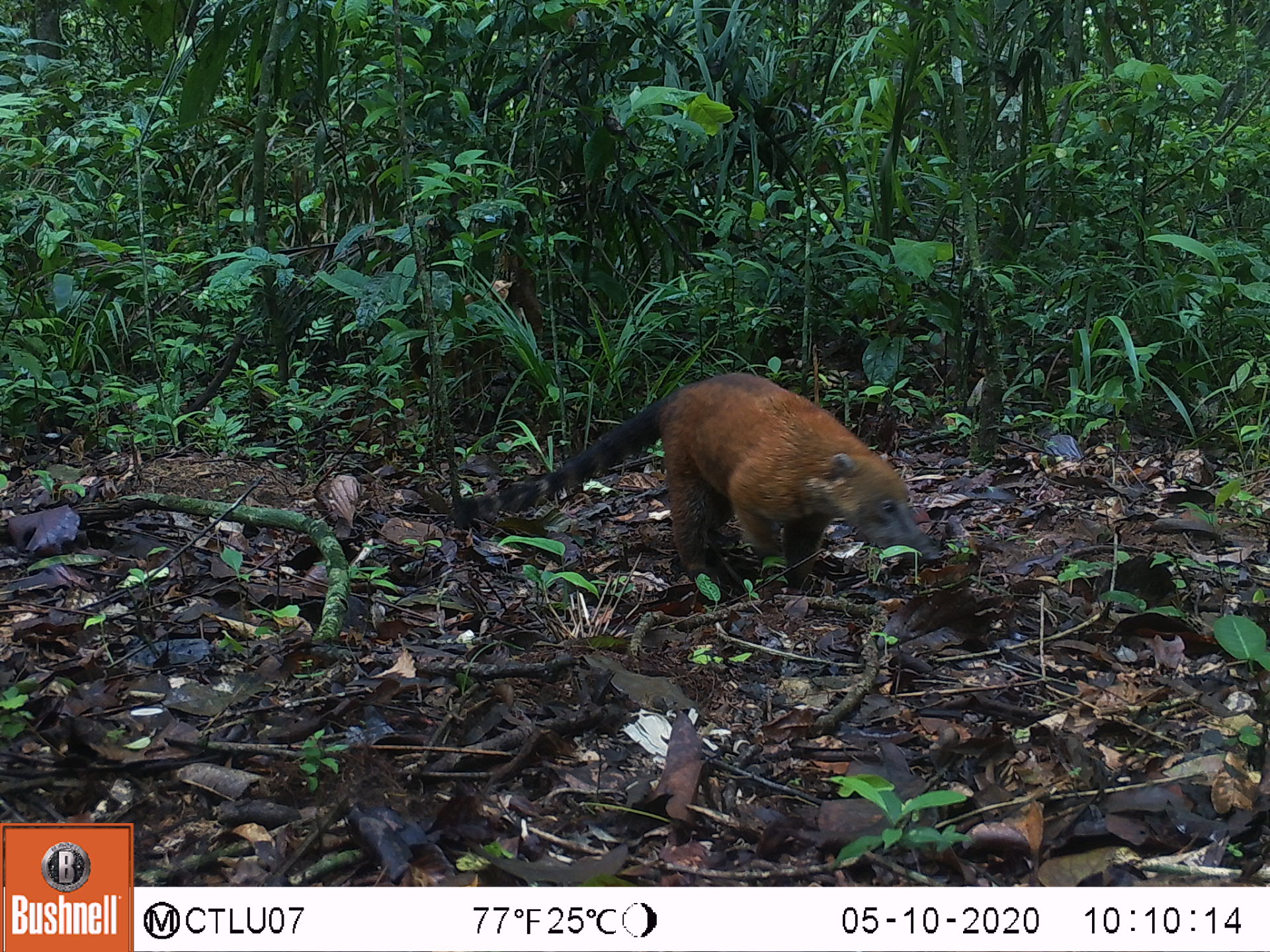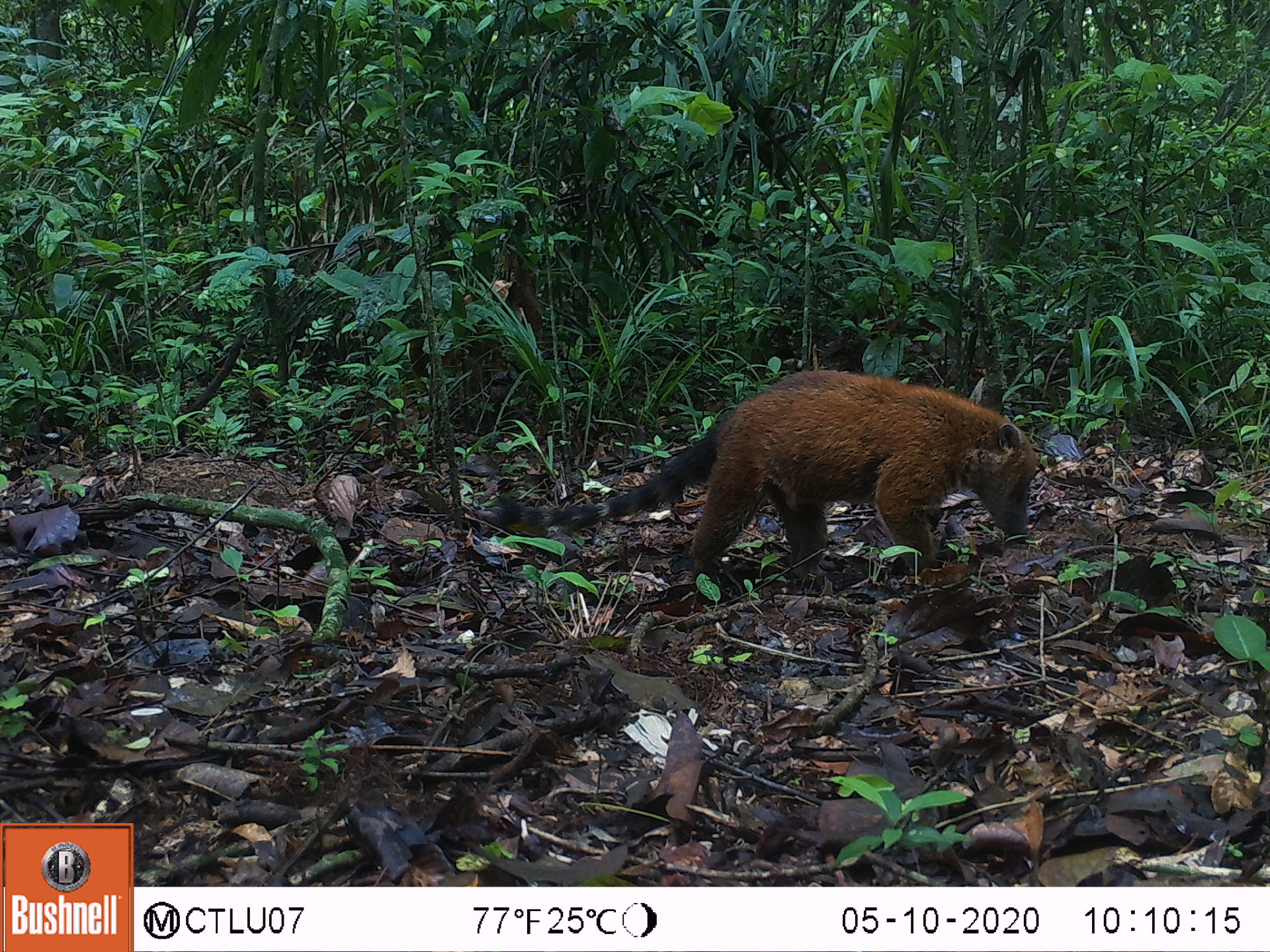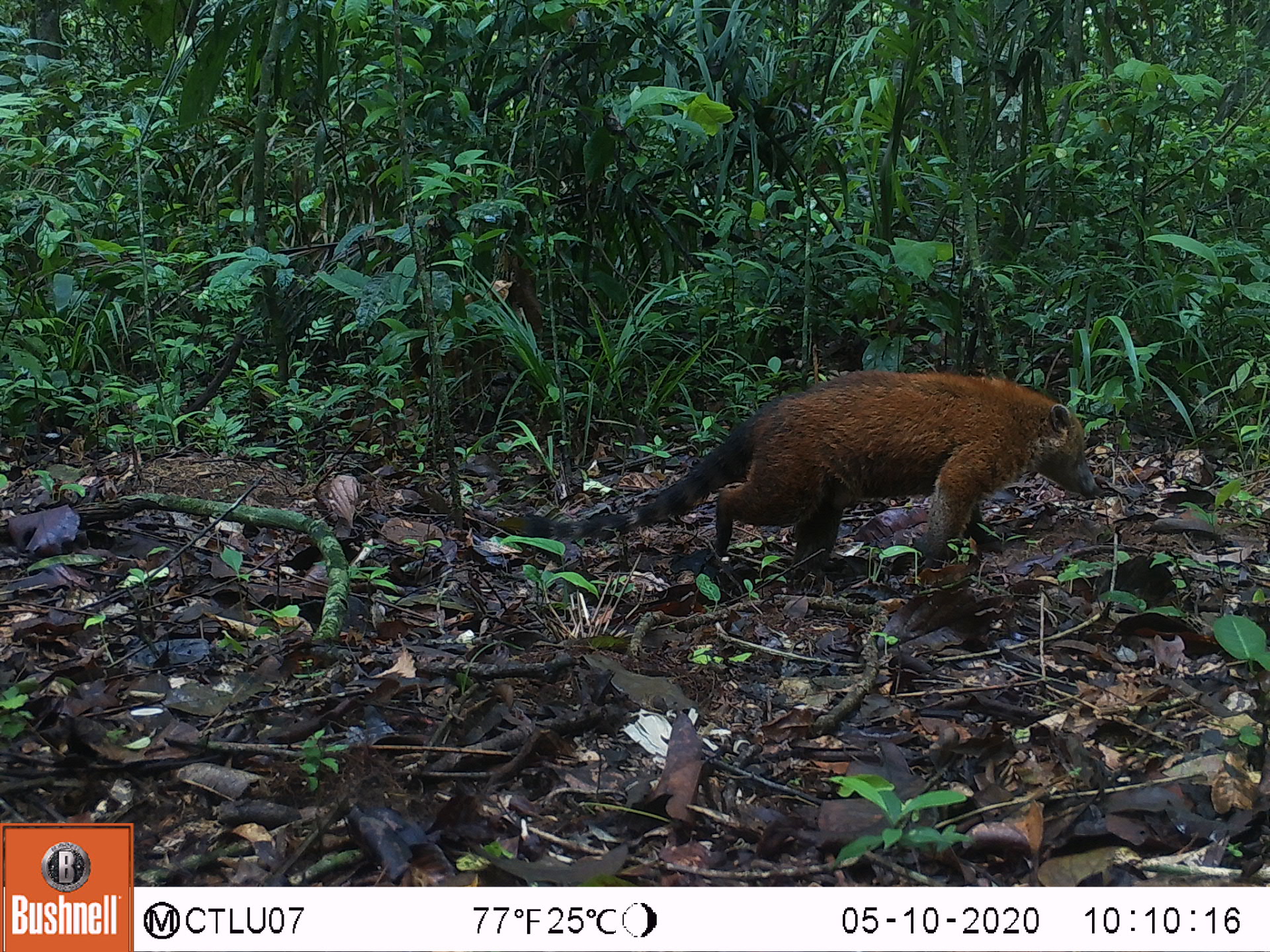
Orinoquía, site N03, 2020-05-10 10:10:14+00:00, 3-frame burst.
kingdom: Animalia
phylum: Chordata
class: Mammalia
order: Carnivora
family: Procyonidae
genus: Nasua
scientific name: Nasua nasua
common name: south american coati